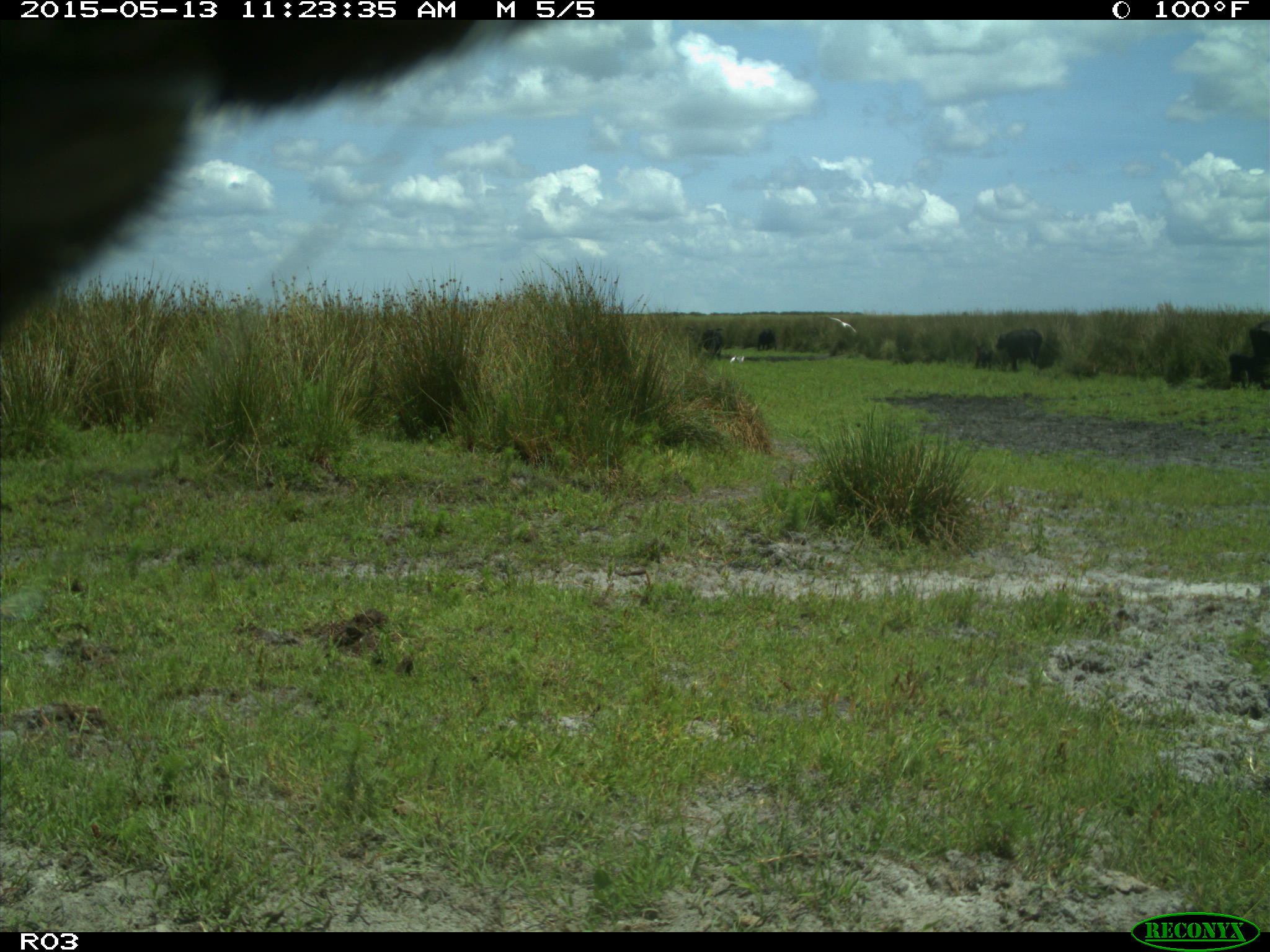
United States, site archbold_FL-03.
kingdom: Animalia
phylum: Chordata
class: Mammalia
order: Artiodactyla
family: Bovidae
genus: Bos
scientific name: Bos taurus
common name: domestic cow